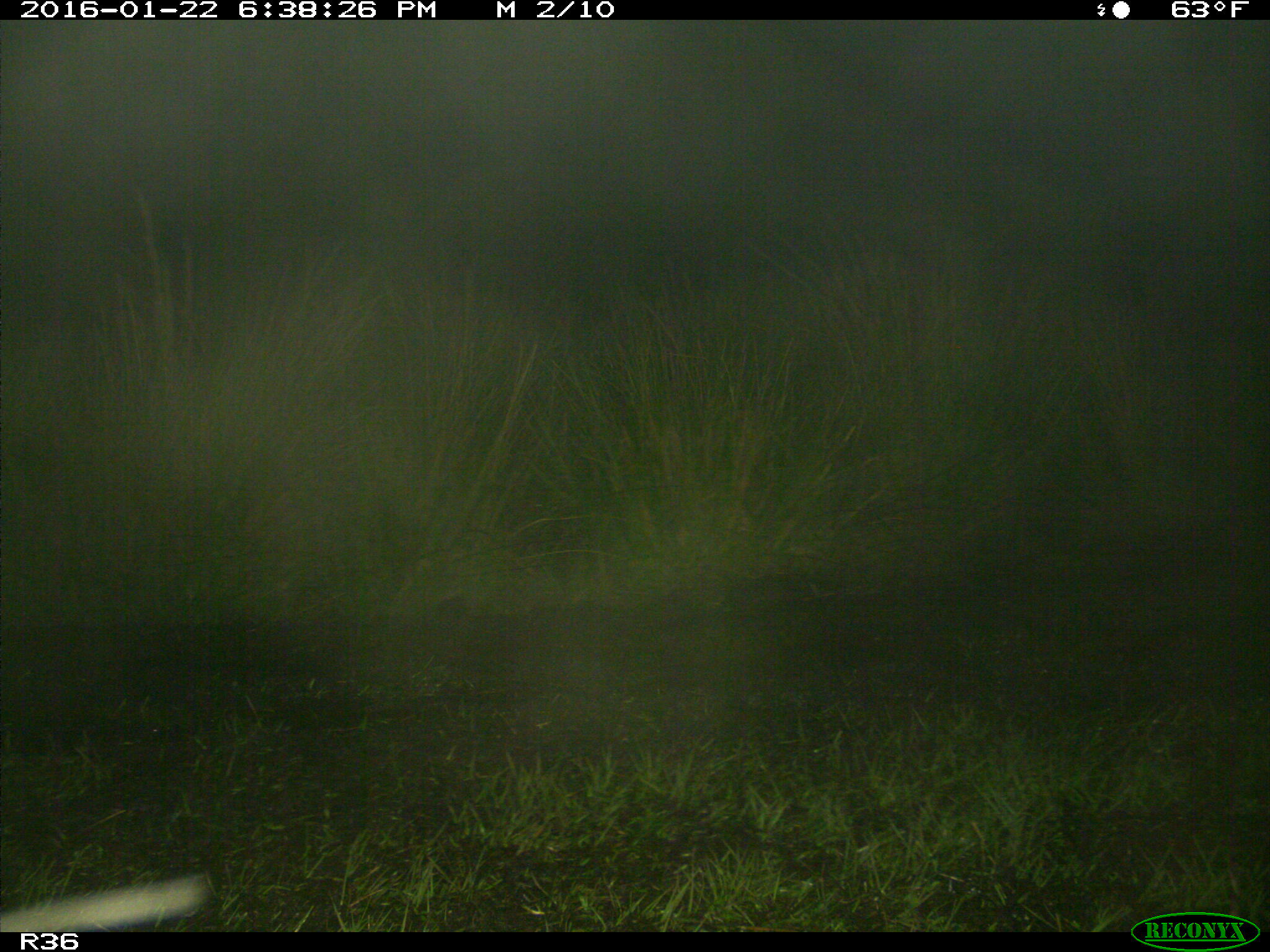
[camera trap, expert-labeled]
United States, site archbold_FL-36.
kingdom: Animalia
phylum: Chordata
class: Mammalia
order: Artiodactyla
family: Bovidae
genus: Bos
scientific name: Bos taurus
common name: domestic cow